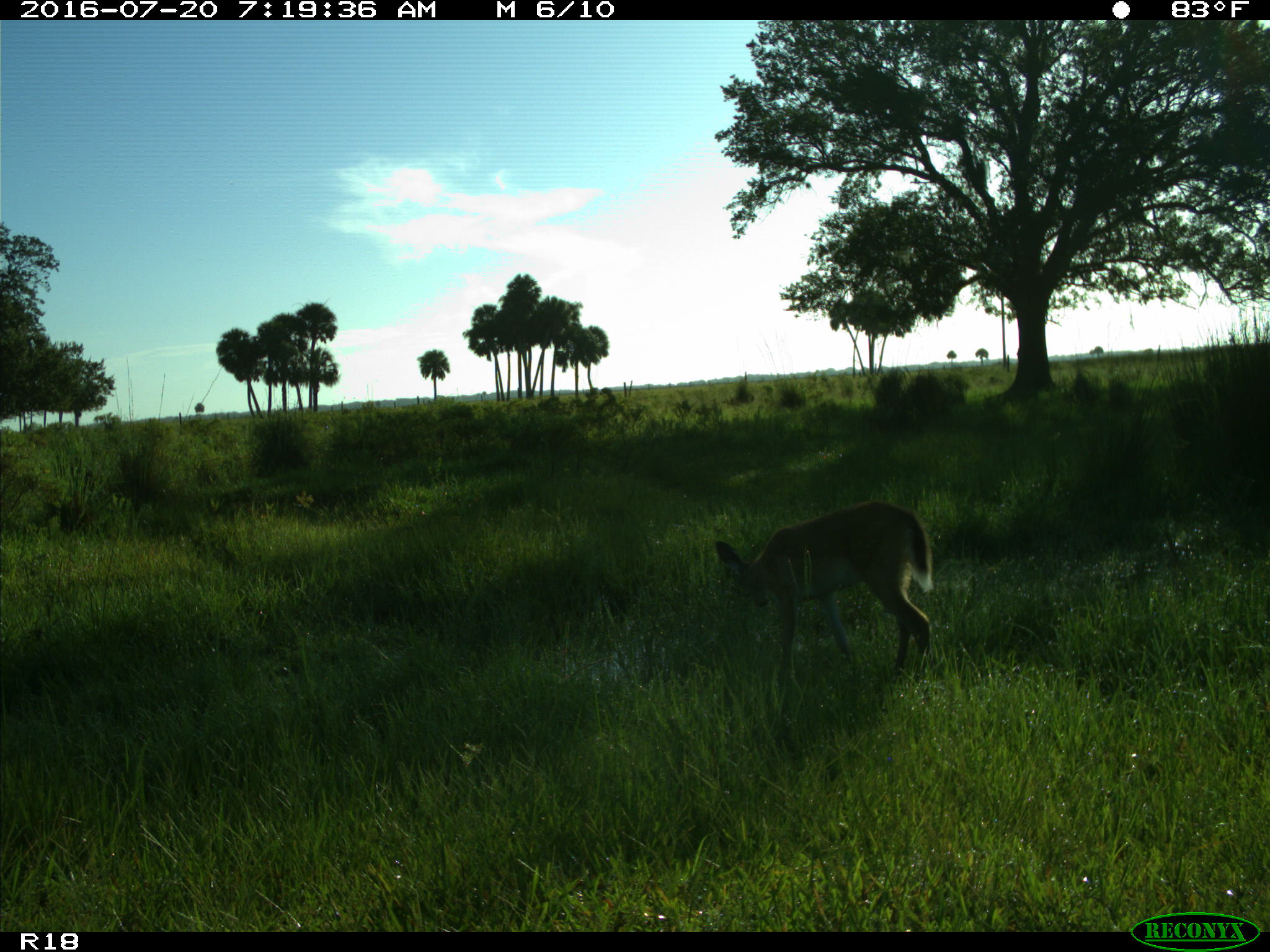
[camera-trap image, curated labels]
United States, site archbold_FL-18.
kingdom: Animalia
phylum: Chordata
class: Mammalia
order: Artiodactyla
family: Cervidae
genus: Odocoileus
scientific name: Odocoileus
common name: deer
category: unidentified deer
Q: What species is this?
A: Unidentified deer (deer) (Odocoileus).